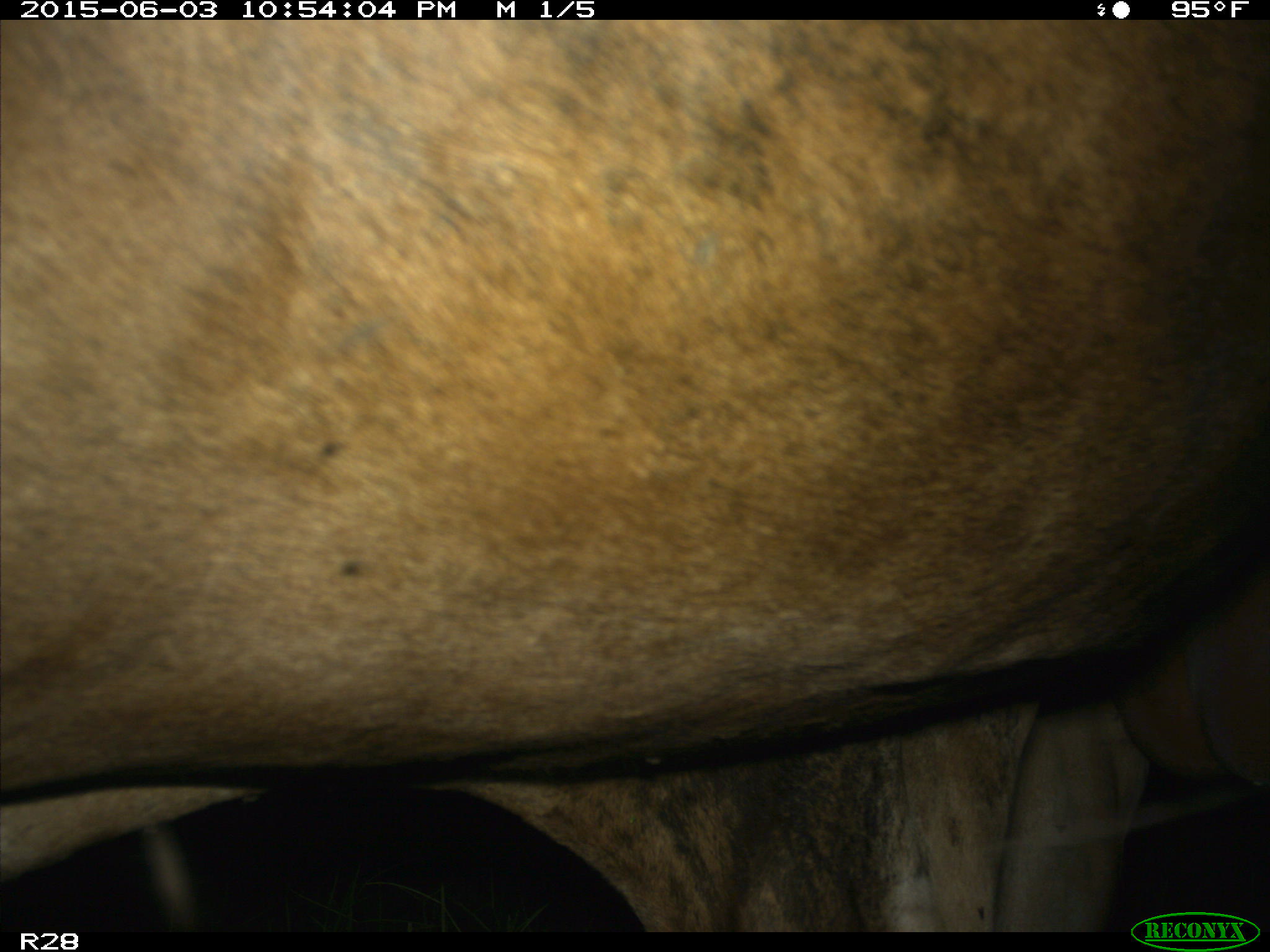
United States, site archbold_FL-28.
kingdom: Animalia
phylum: Chordata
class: Mammalia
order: Artiodactyla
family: Bovidae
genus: Bos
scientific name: Bos taurus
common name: domestic cow